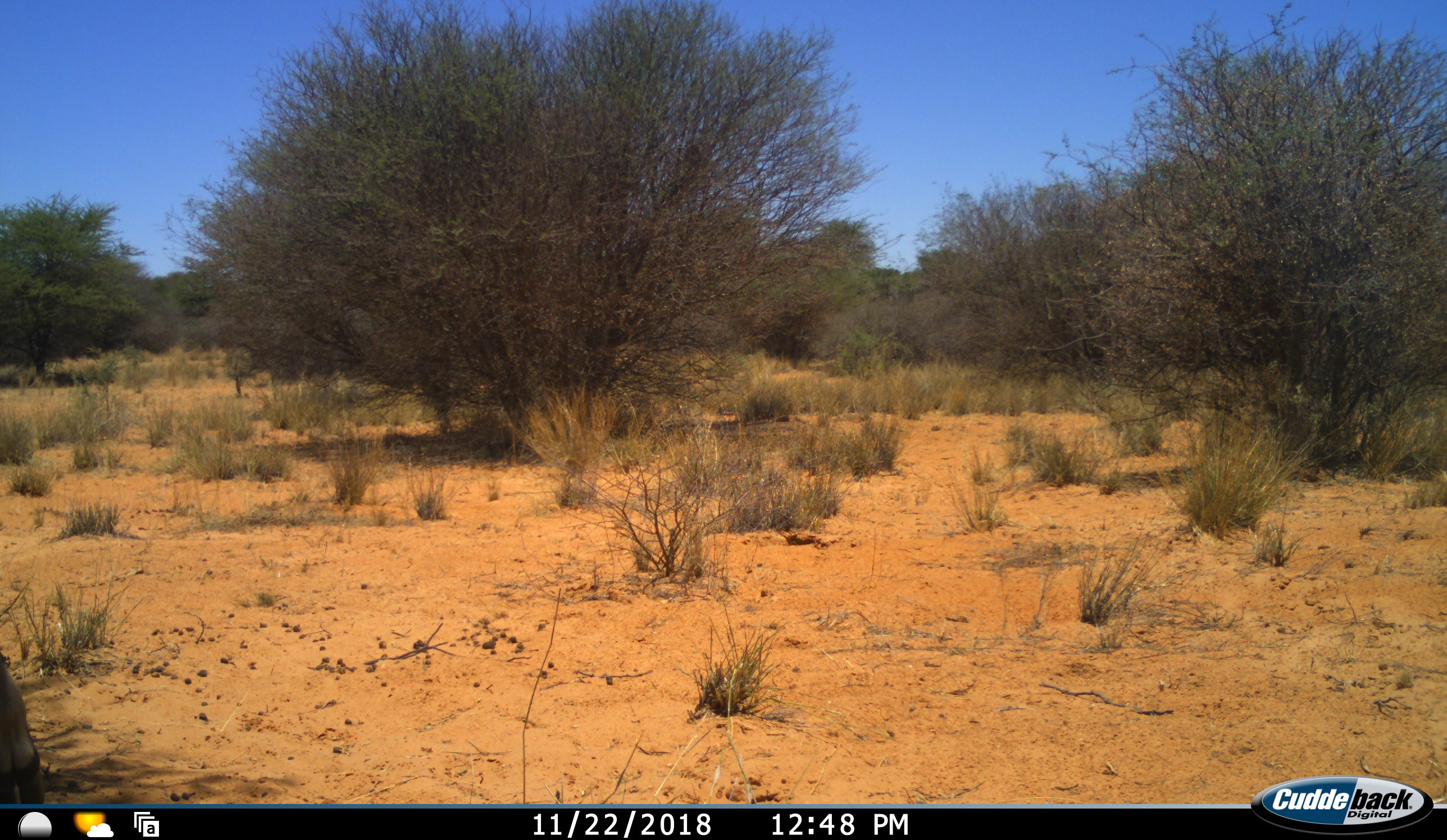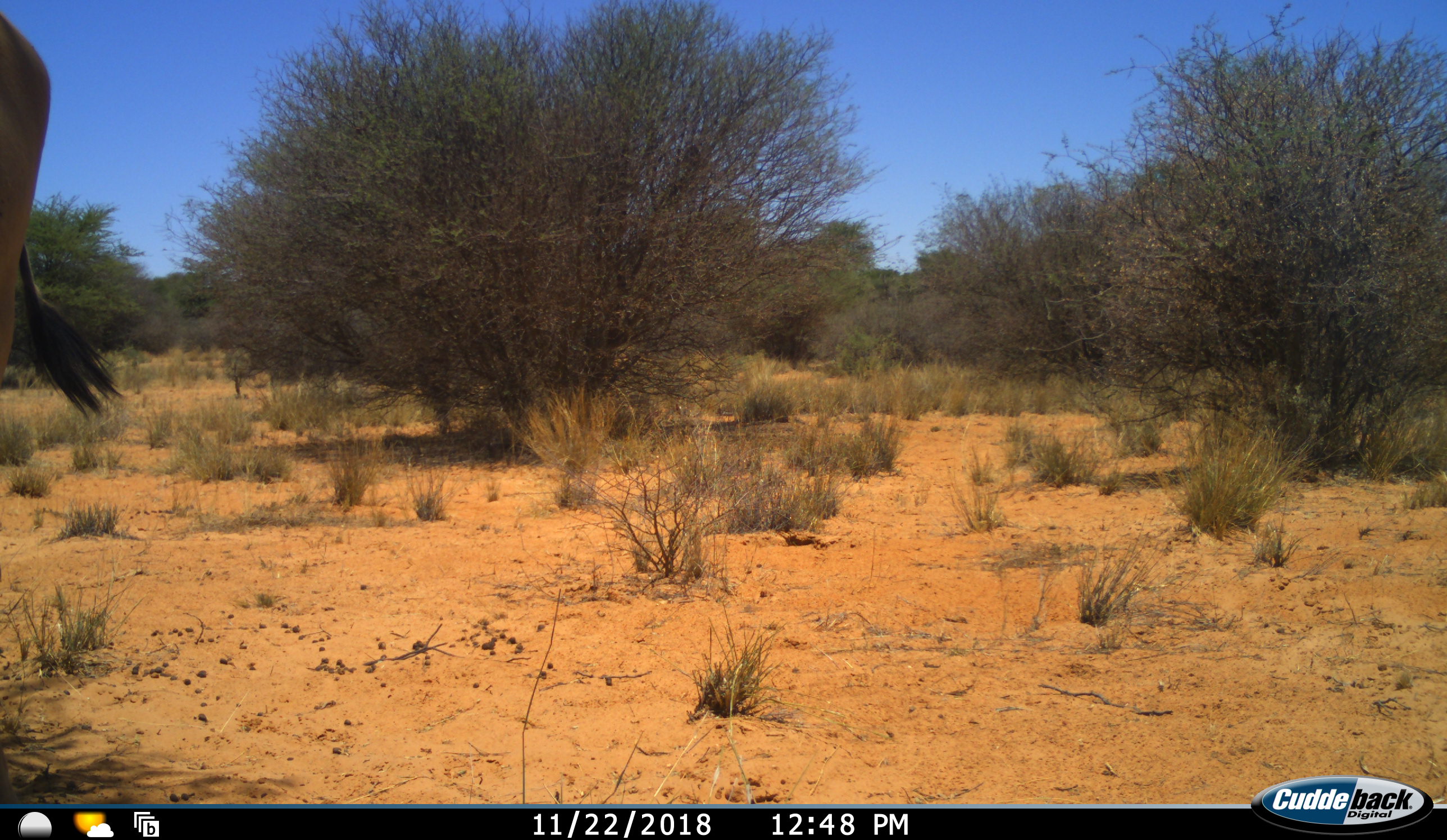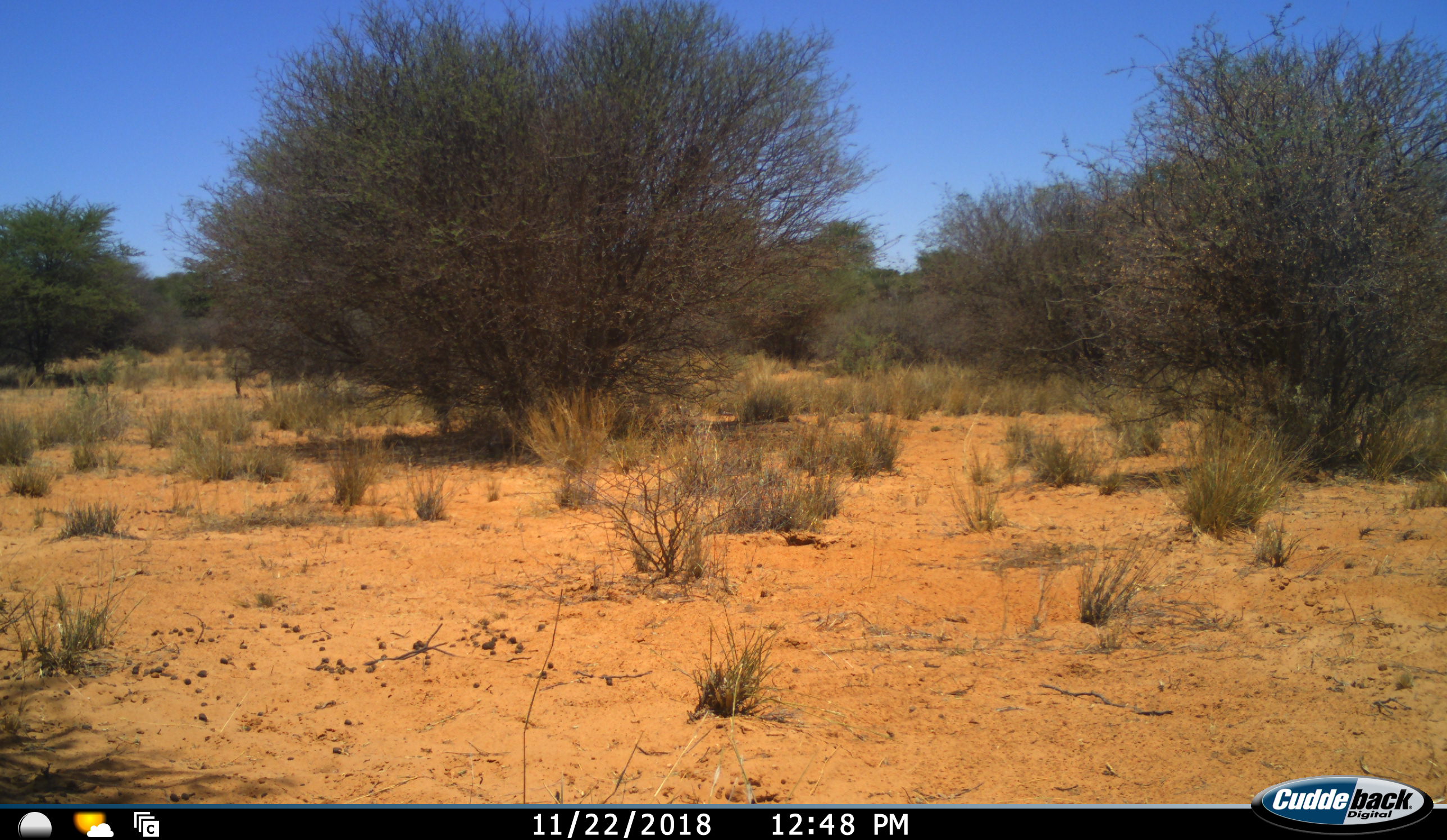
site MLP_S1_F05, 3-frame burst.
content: unidentified animal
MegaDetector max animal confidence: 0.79